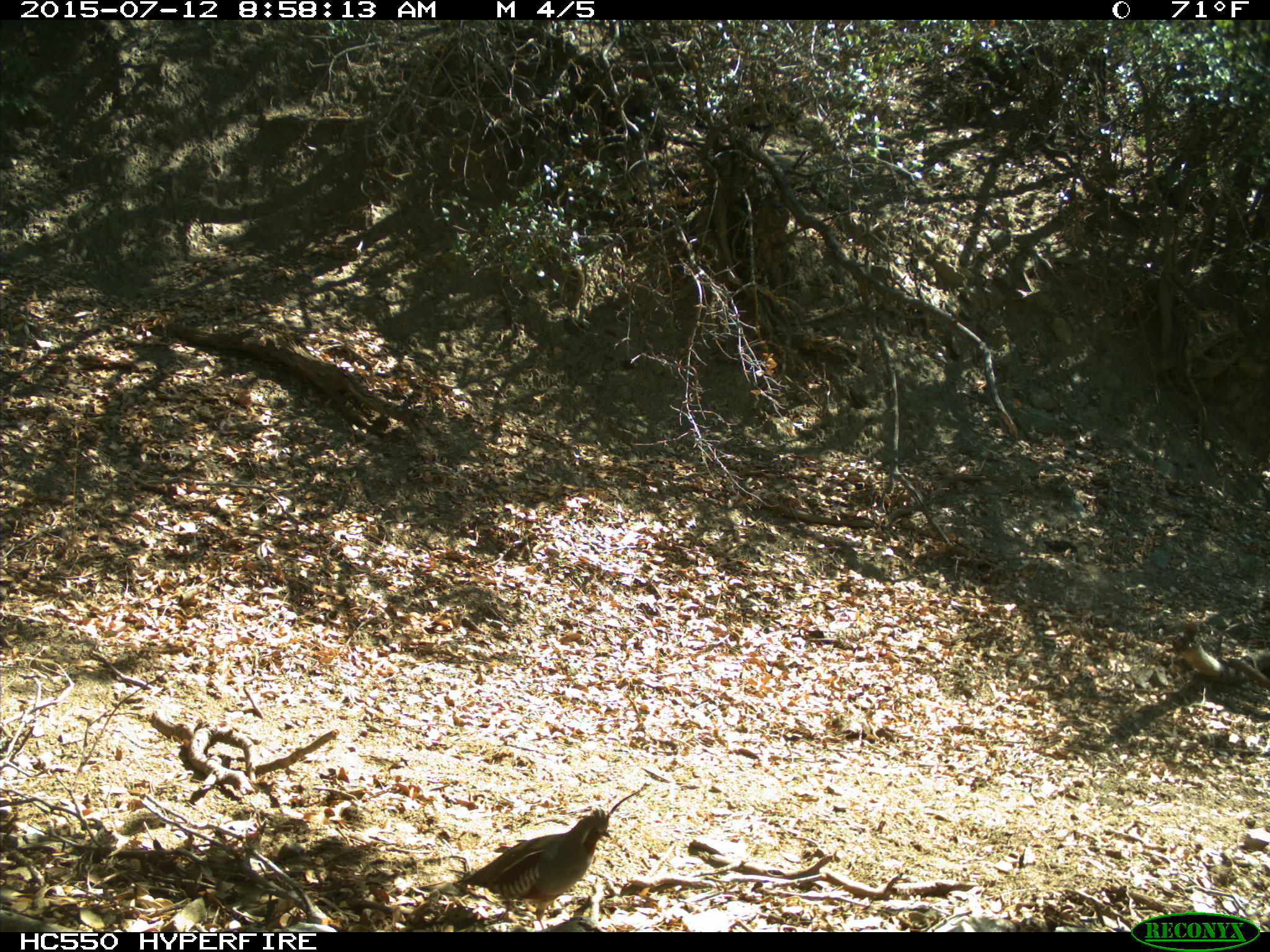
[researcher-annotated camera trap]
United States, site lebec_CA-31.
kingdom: Animalia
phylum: Chordata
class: Aves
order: Galliformes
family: Odontophoridae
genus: Callipepla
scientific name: Callipepla californica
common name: california quail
Callipepla californica (california quail).